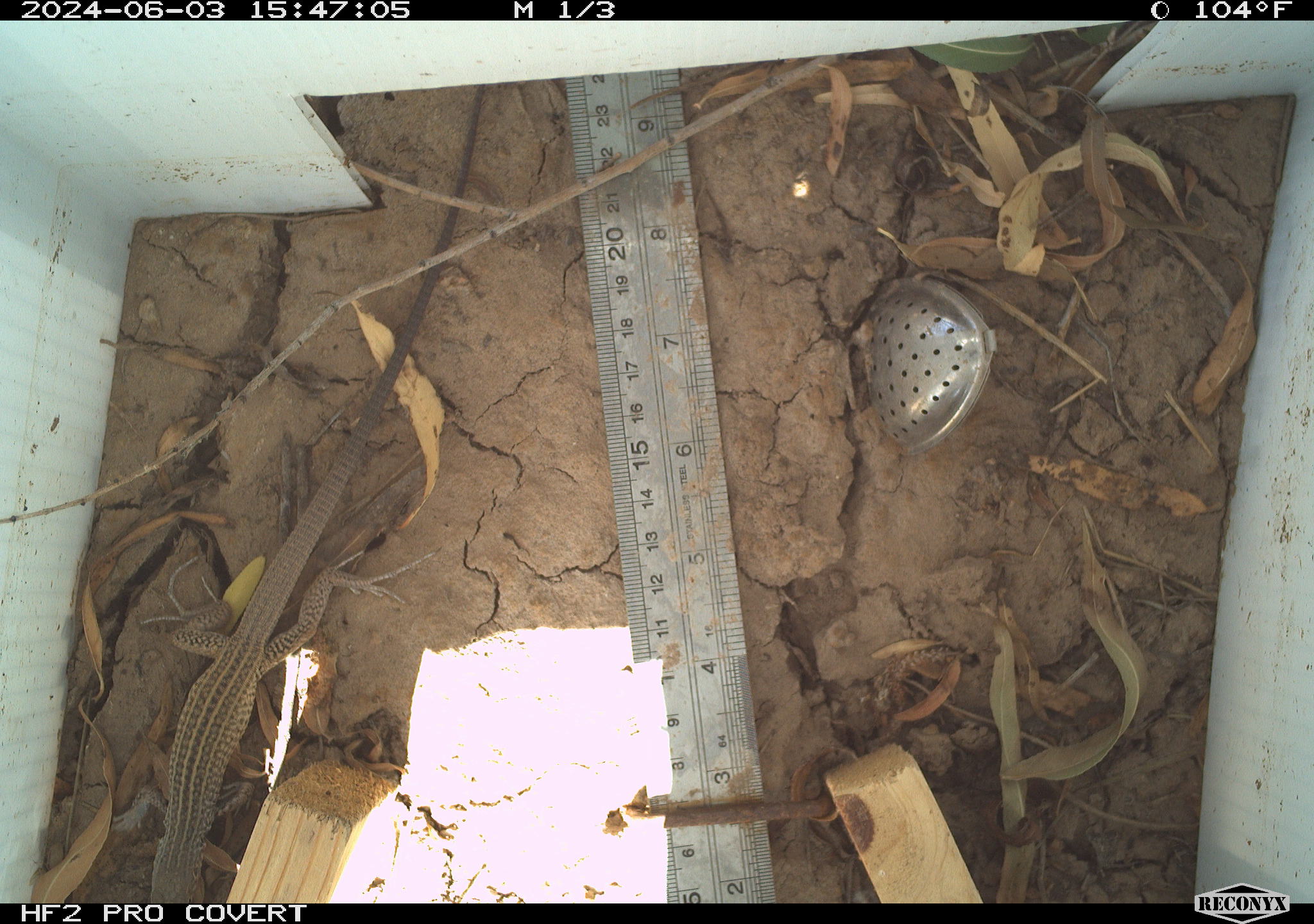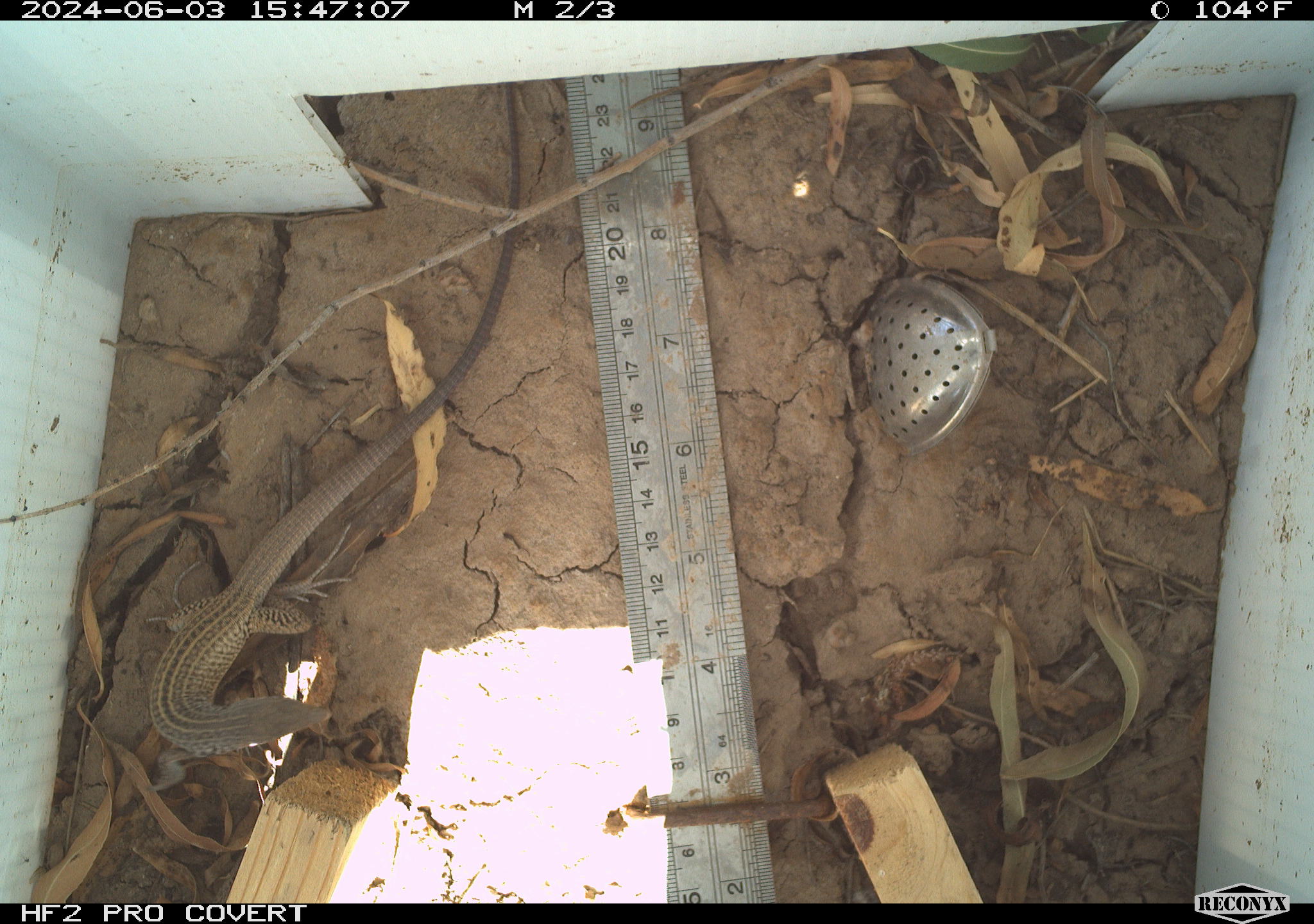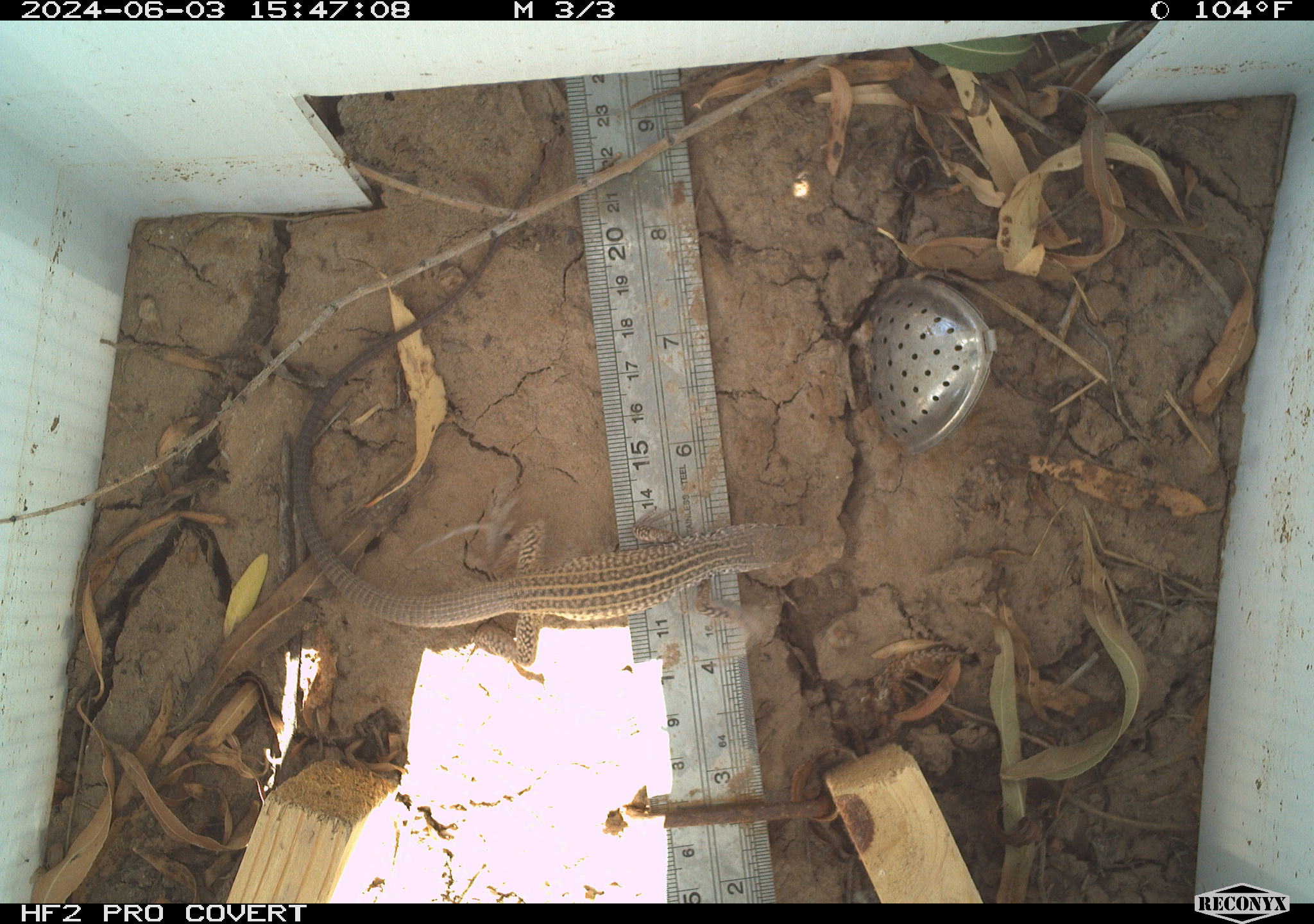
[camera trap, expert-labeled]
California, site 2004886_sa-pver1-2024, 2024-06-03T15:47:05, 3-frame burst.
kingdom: Animalia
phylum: Chordata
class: Reptilia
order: Squamata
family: Teiidae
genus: Aspidoscelis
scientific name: Aspidoscelis tigris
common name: western whiptail